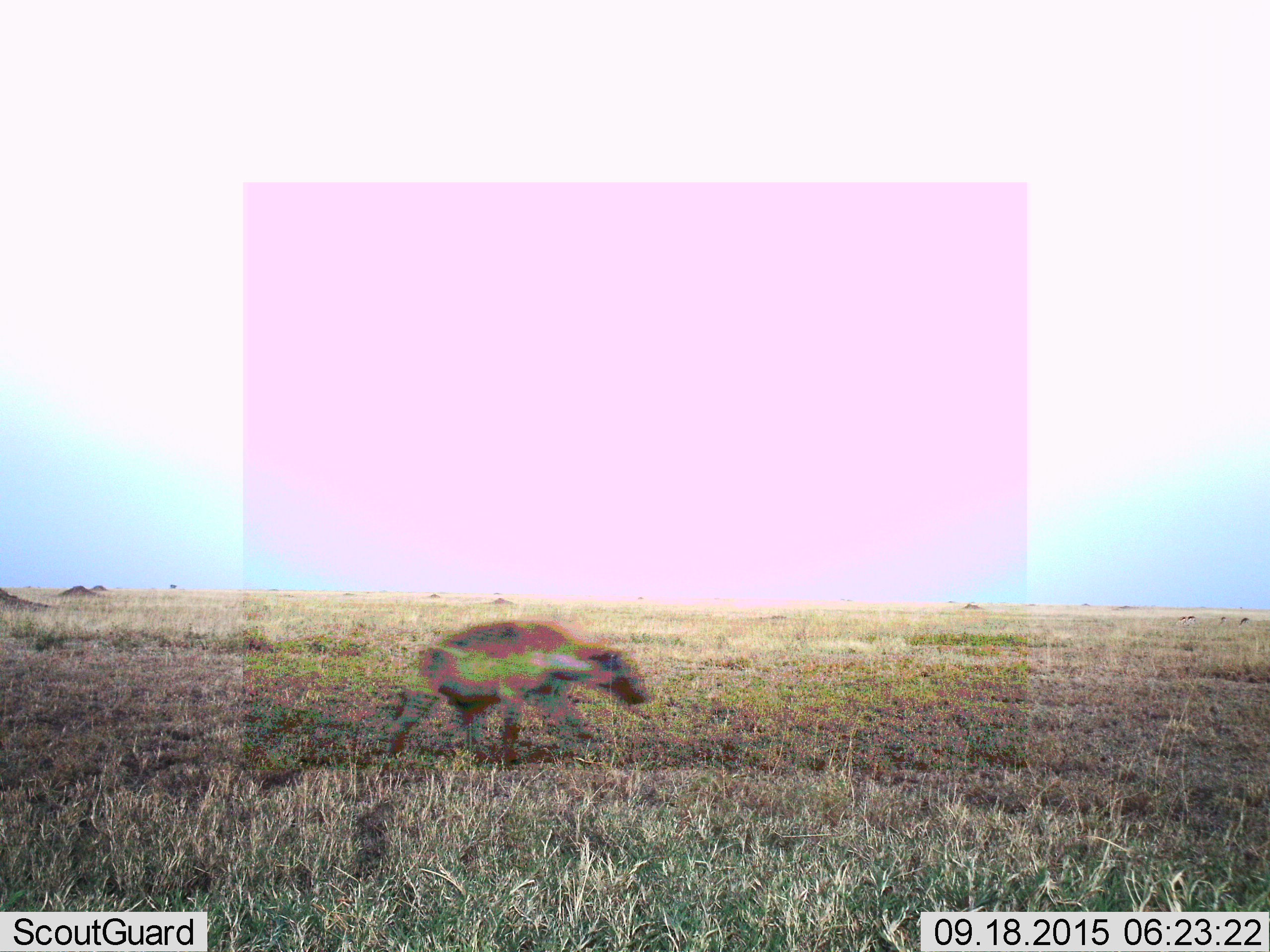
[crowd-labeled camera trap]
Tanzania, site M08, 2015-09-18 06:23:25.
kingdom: Animalia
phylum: Chordata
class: Mammalia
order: Carnivora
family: Hyaenidae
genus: Crocuta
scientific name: Crocuta crocuta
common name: spotted hyena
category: hyenaspotted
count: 1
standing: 25%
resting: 0%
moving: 75%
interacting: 0%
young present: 0%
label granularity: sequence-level